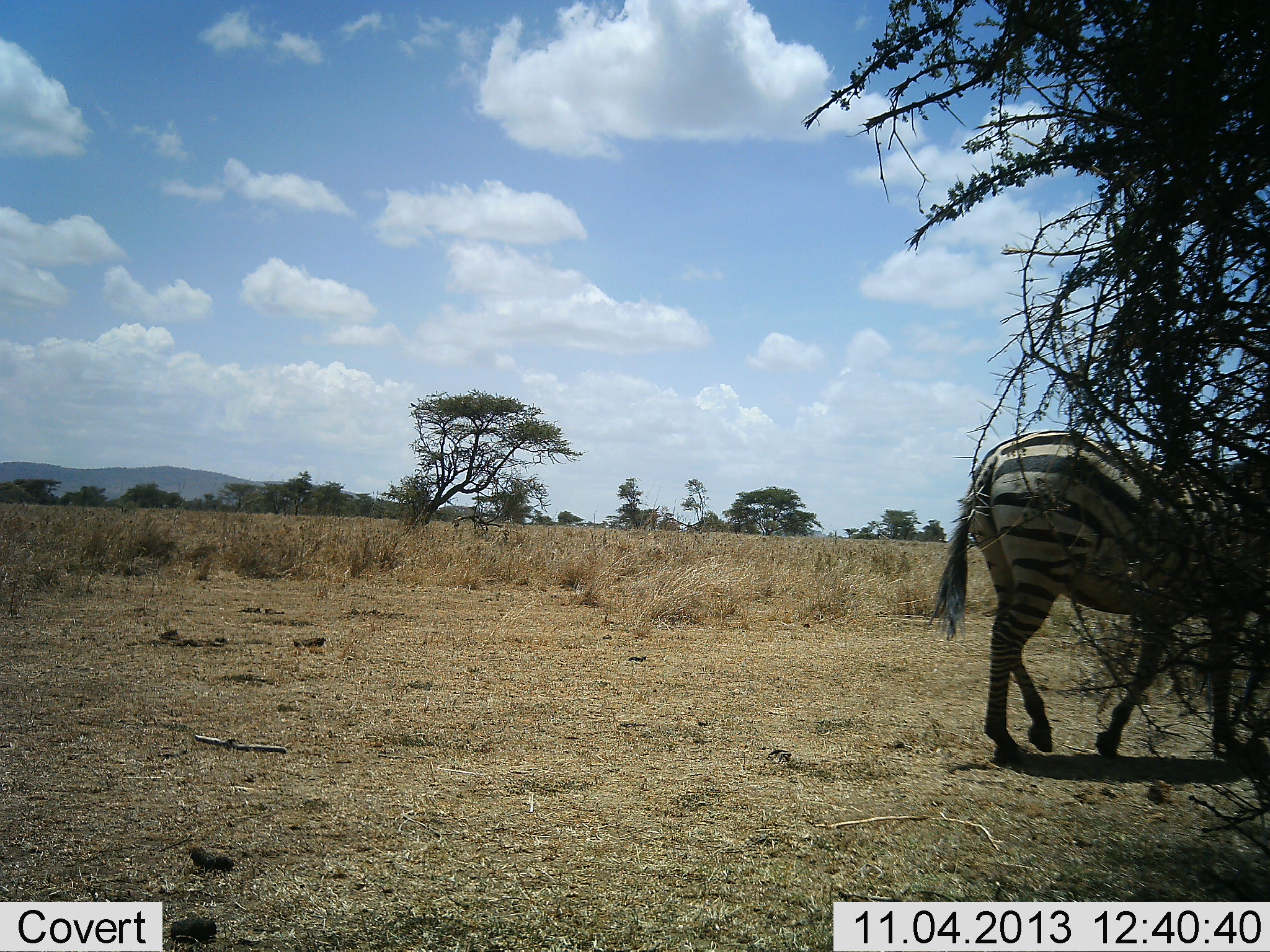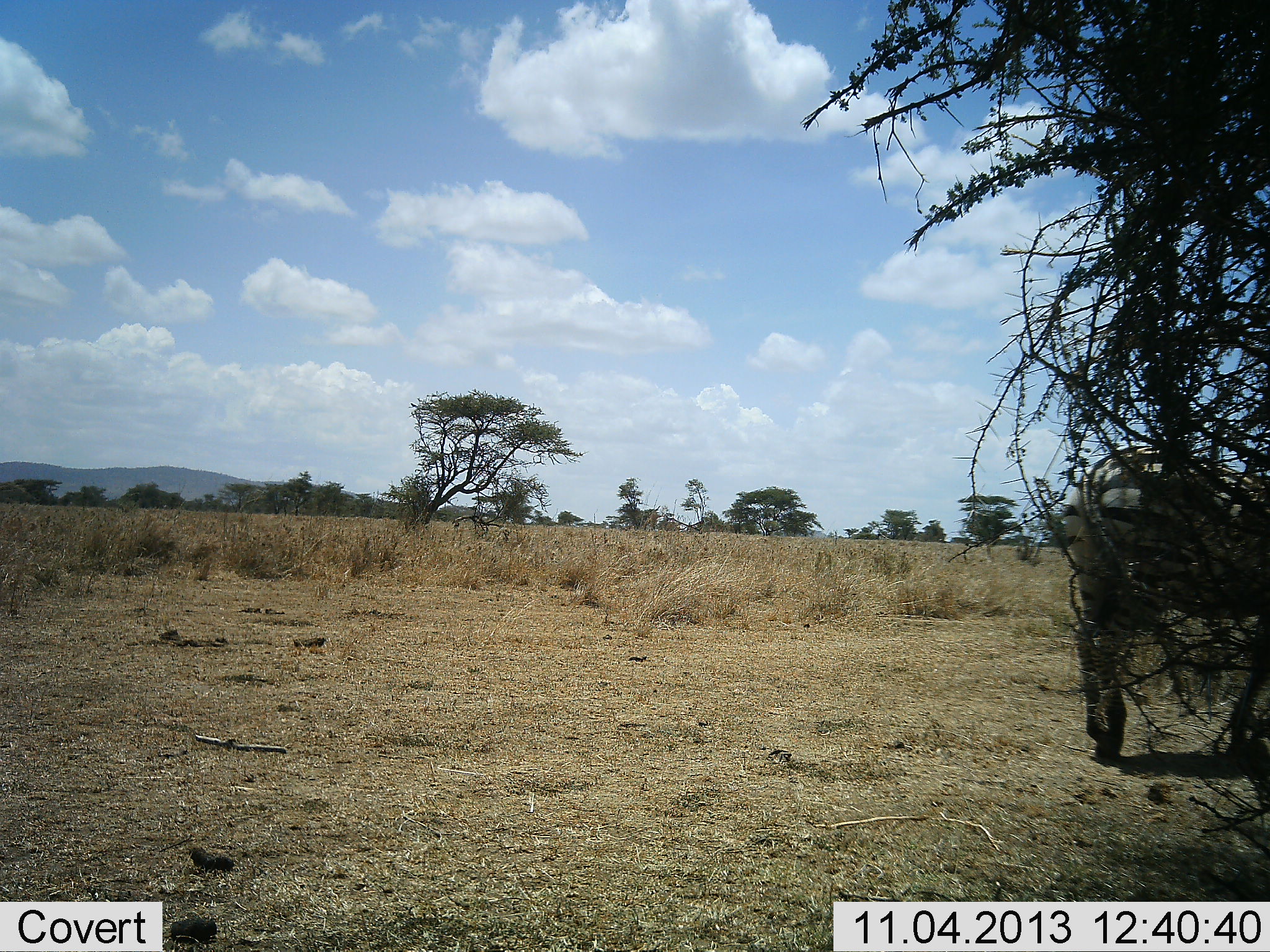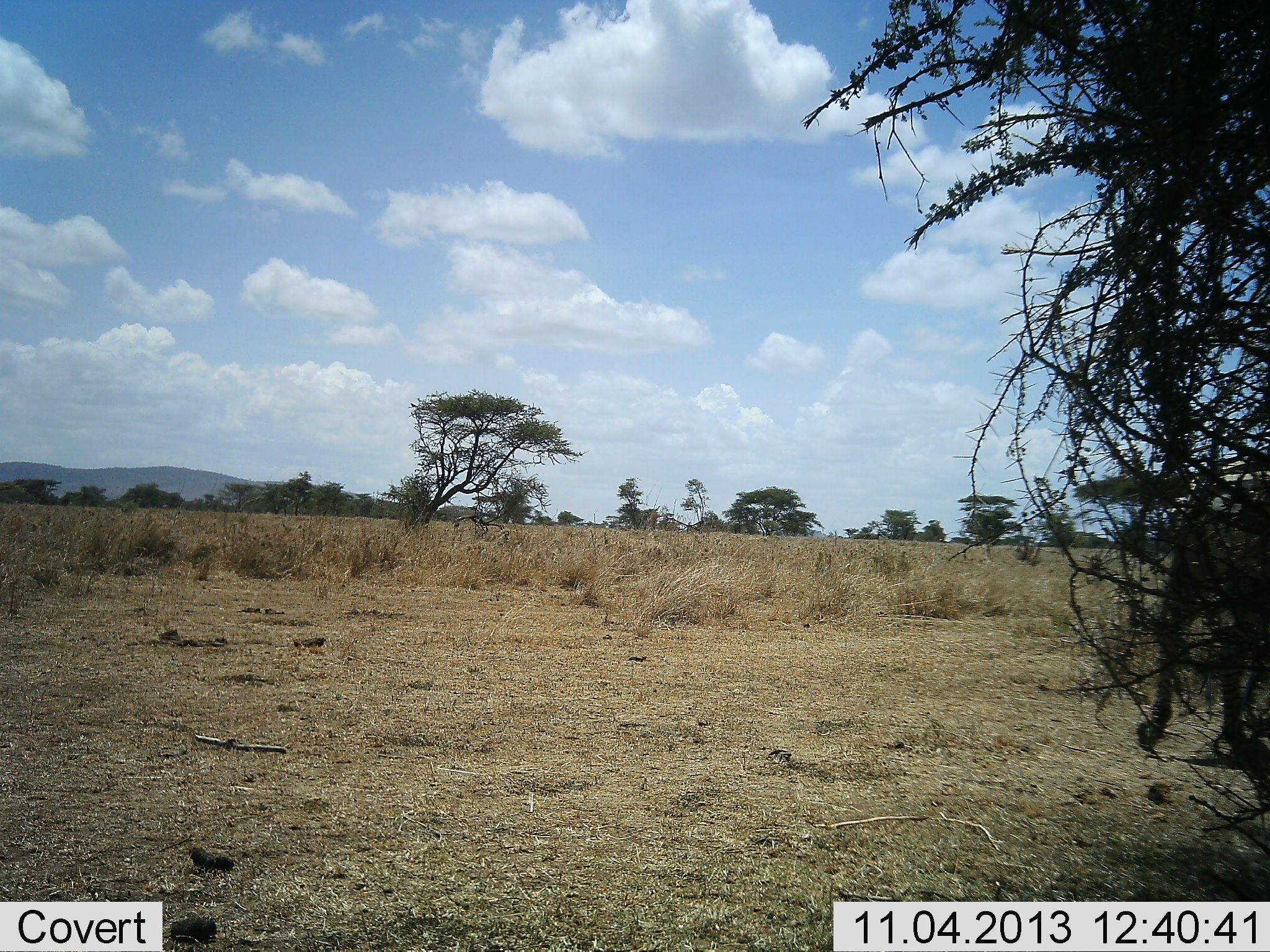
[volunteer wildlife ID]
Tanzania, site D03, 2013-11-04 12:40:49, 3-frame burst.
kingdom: Animalia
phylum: Chordata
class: Mammalia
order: Perissodactyla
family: Equidae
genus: Equus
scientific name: Equus quagga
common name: plains zebra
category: zebra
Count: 1.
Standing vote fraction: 0%.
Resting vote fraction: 0%.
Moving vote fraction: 90%.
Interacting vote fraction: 0%.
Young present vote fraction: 0%.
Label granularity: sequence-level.